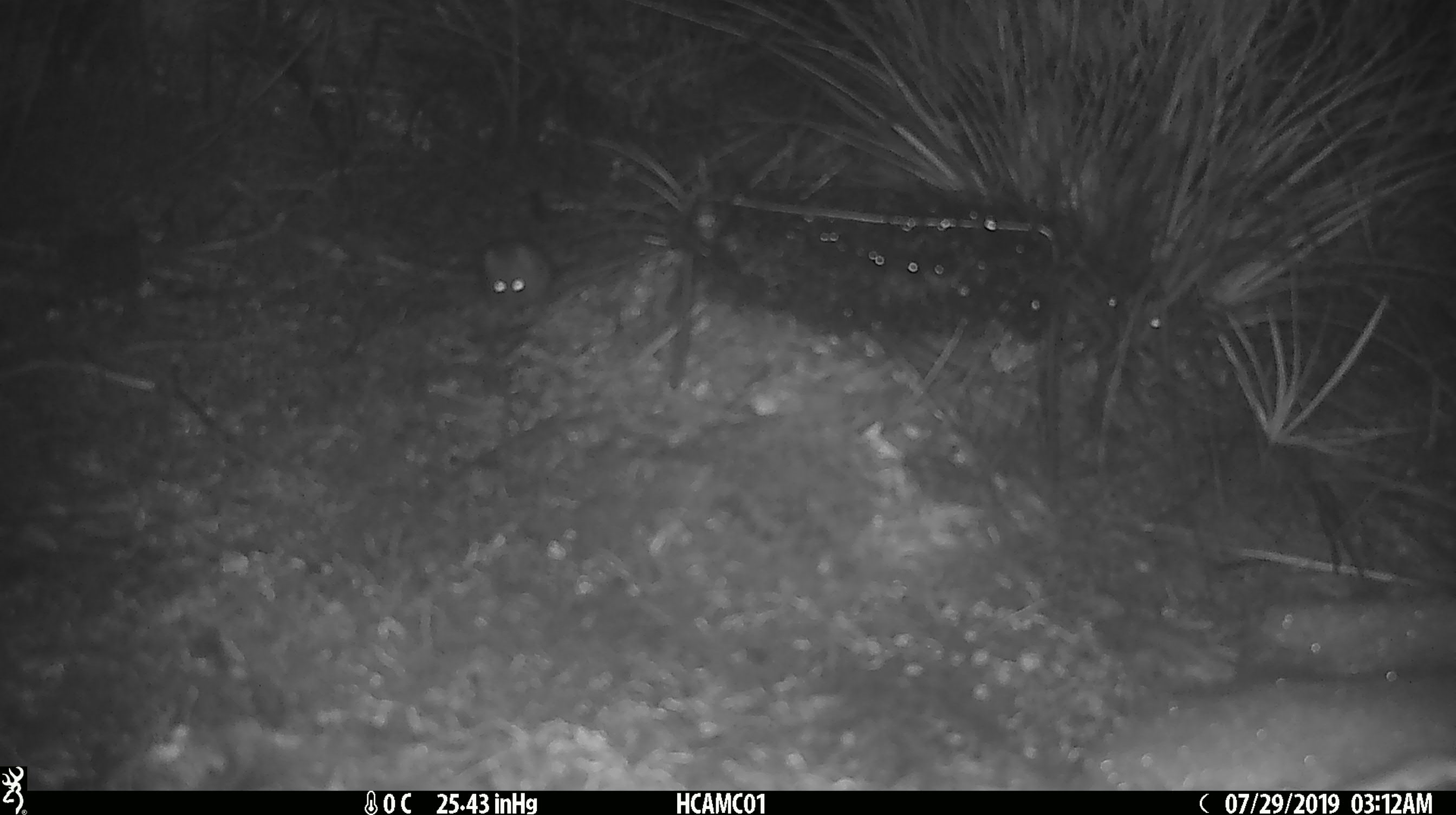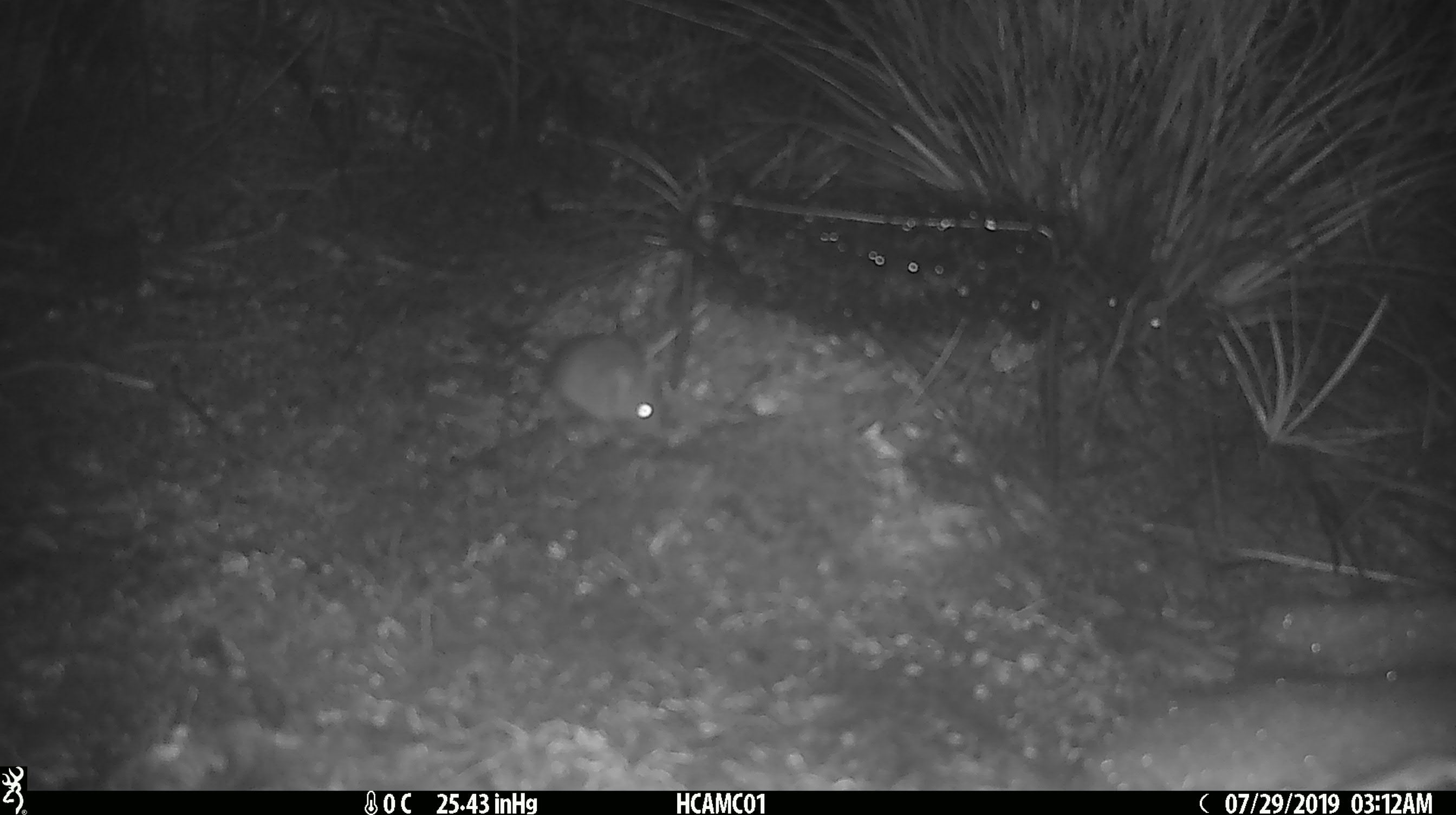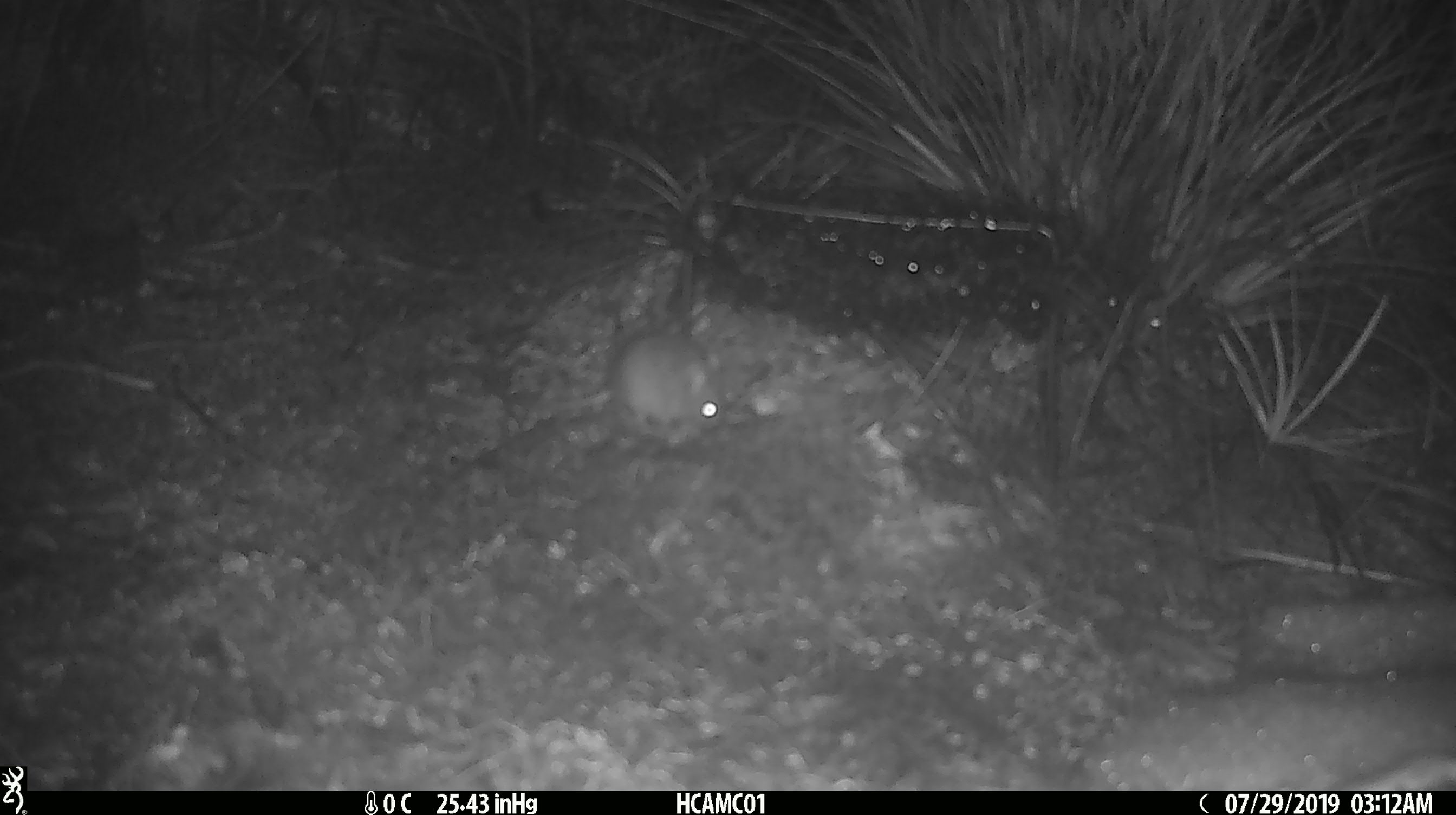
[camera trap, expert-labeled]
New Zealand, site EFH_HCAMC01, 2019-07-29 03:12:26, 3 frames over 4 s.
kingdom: Animalia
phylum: Chordata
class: Mammalia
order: Rodentia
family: Muridae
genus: Mus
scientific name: Mus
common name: mouse